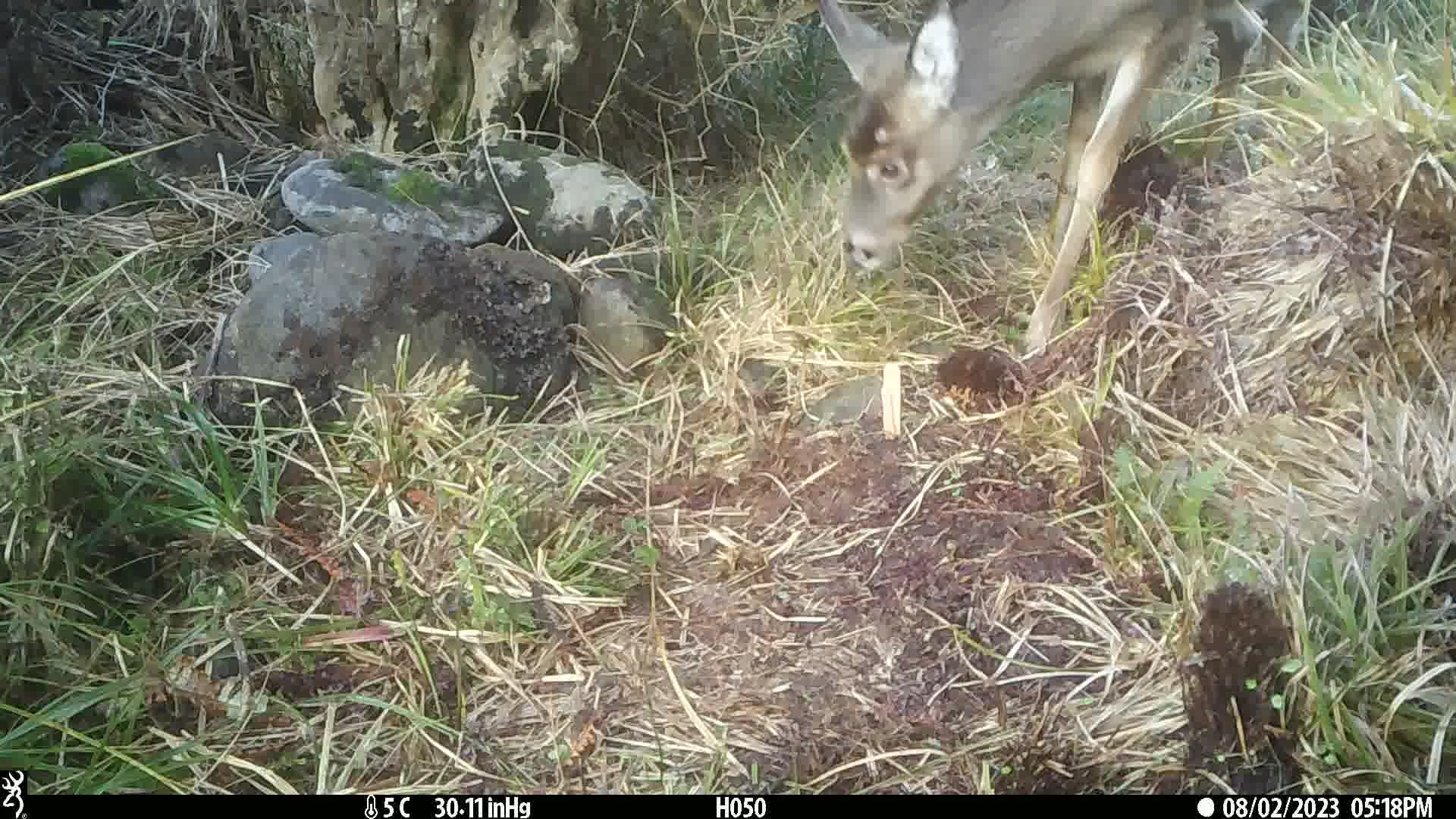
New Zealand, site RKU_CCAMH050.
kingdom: Animalia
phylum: Chordata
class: Mammalia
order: Artiodactyla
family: Cervidae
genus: Odocoileus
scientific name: Odocoileus virginianus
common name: white-tailed deer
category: white tailed deer